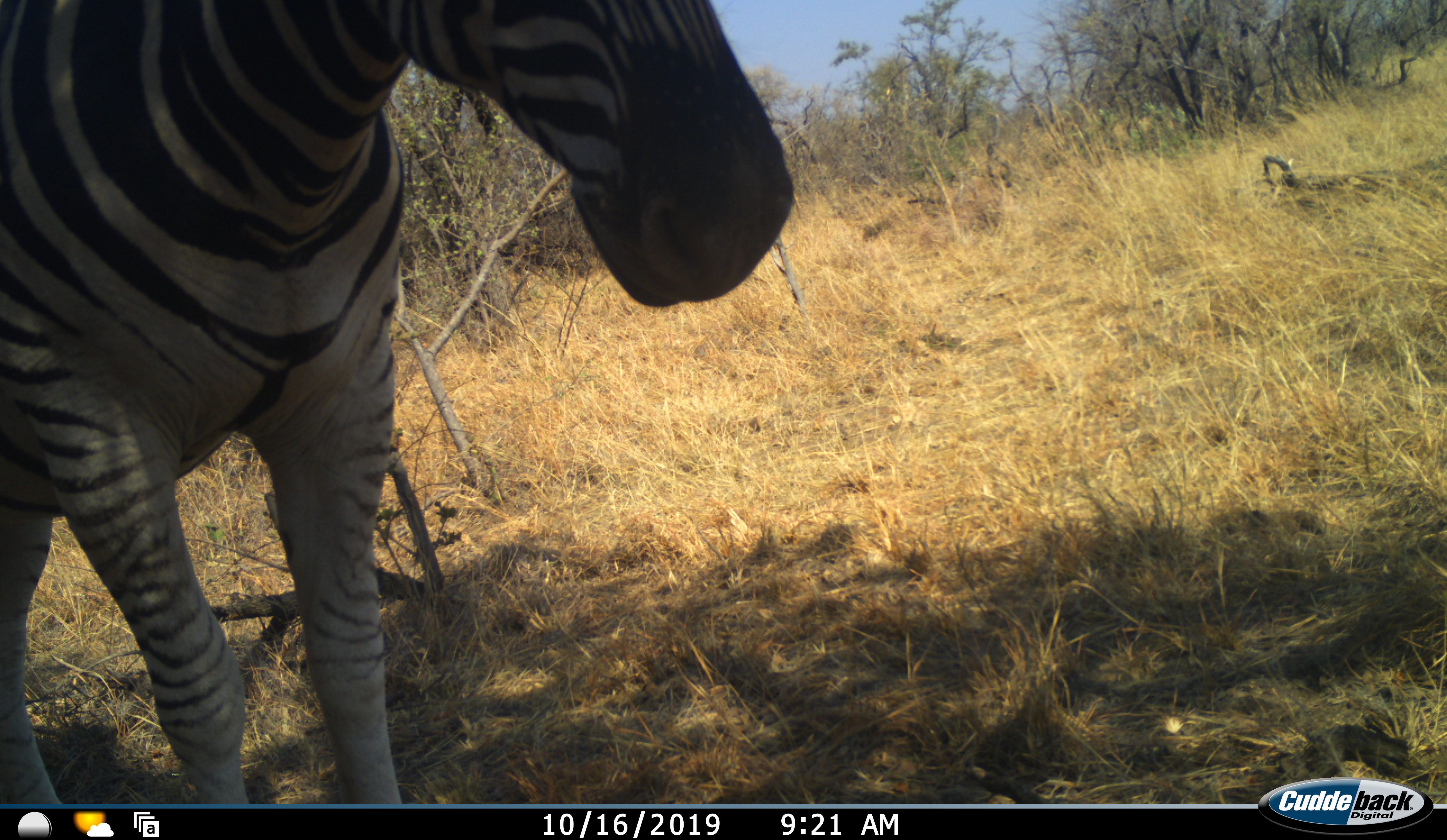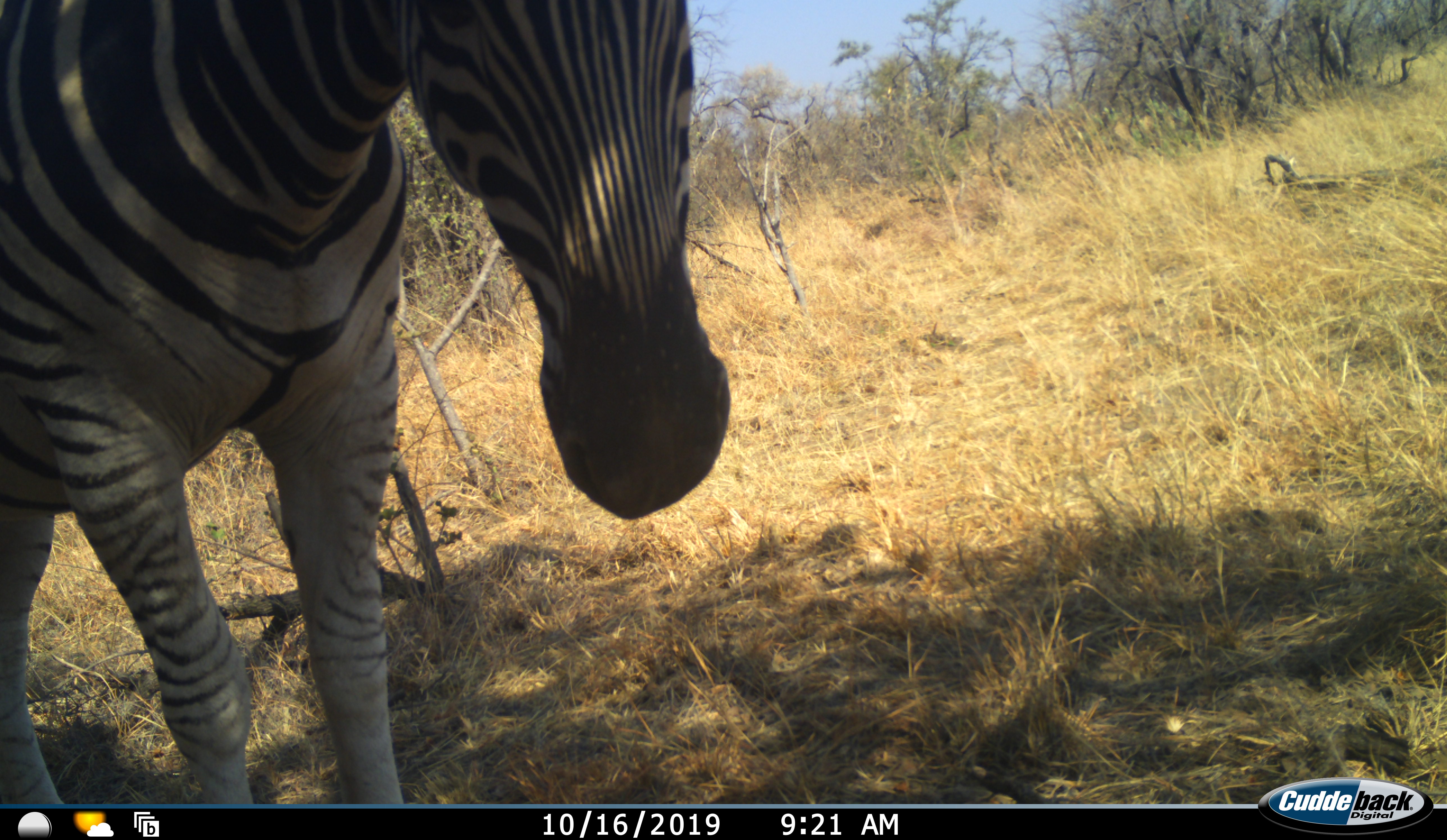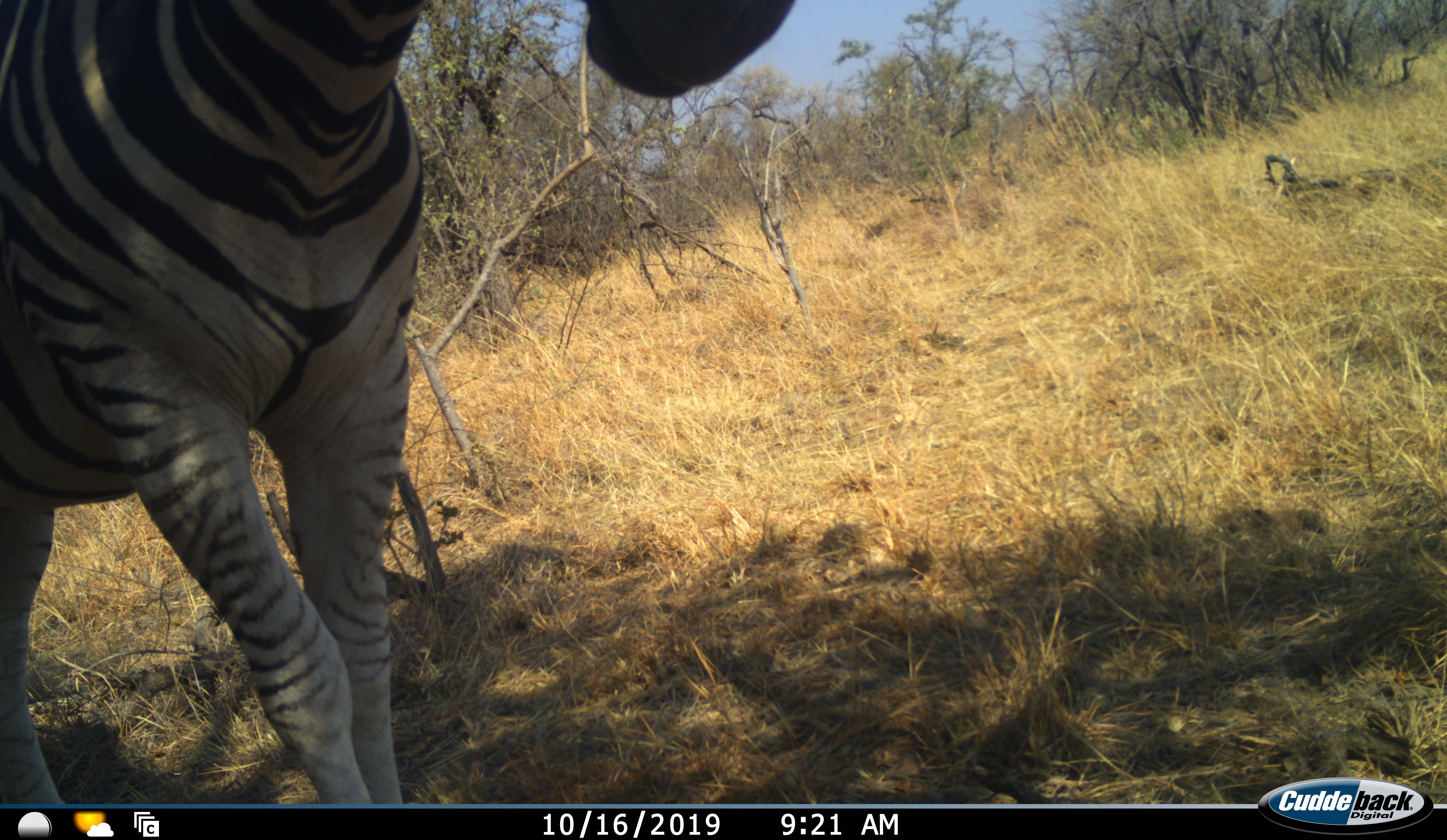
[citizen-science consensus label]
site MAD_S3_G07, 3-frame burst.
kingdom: Animalia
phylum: Chordata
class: Mammalia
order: Perissodactyla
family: Equidae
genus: Equus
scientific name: Equus quagga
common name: plains zebra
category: zebraplains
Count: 1.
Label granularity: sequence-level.